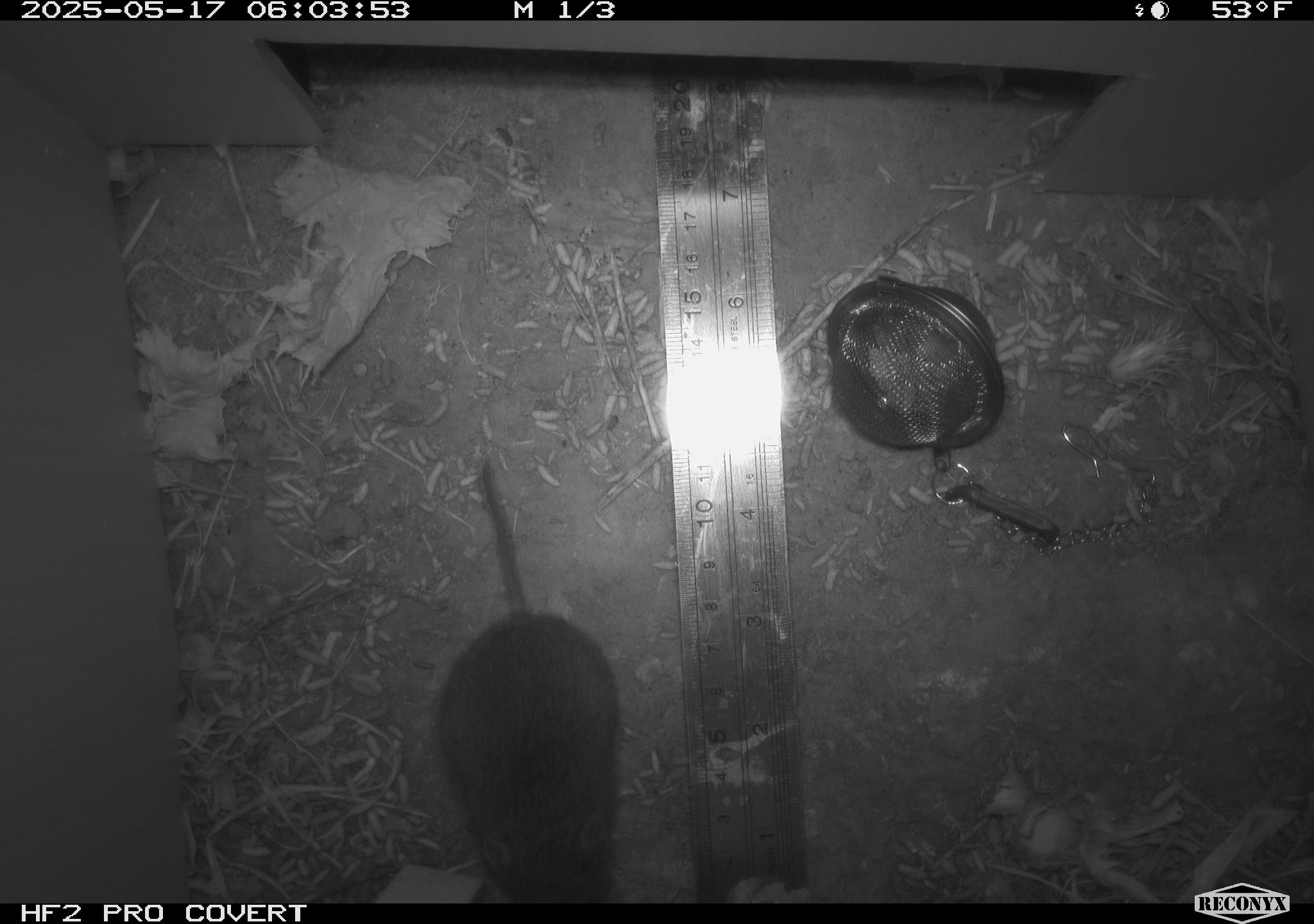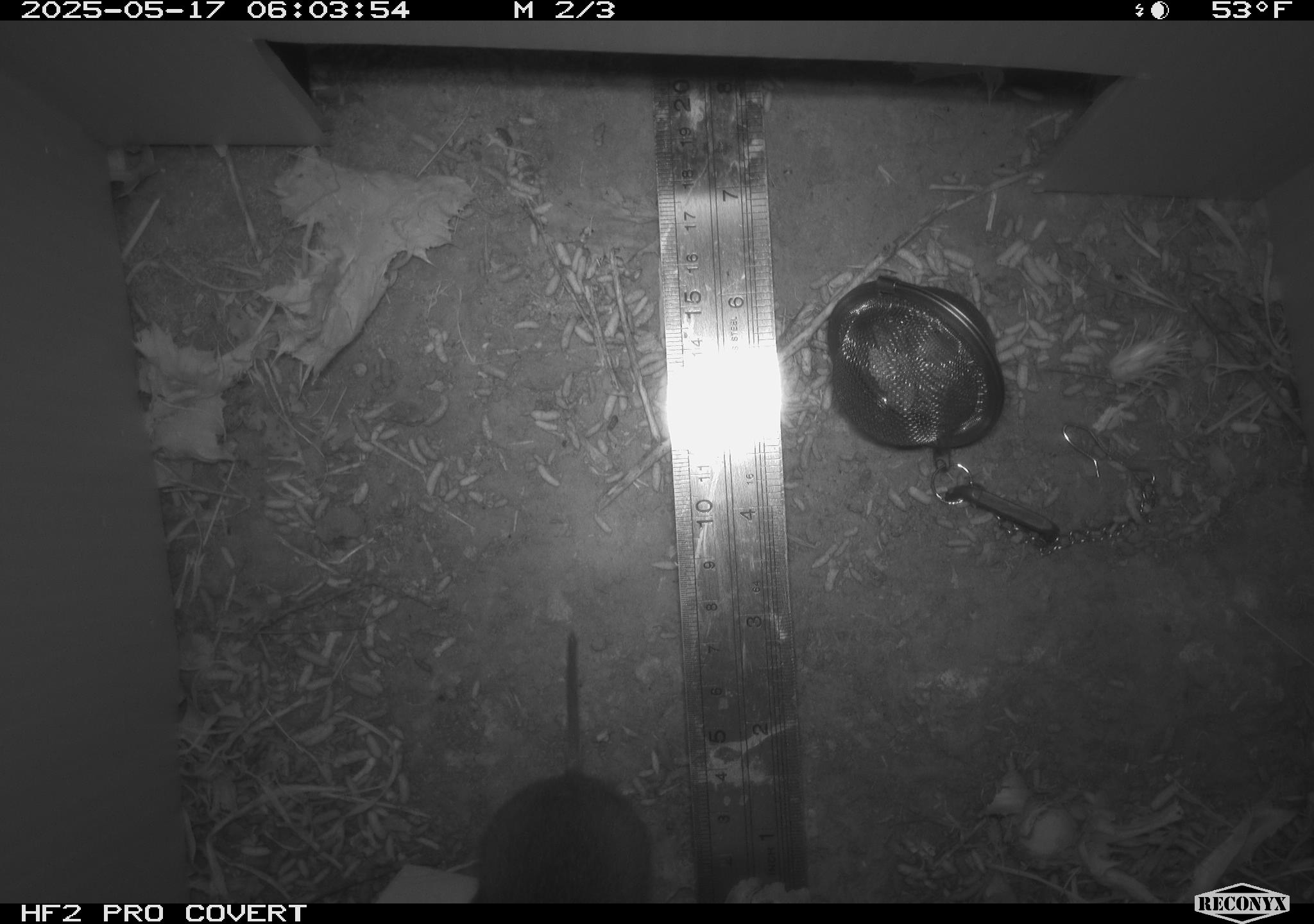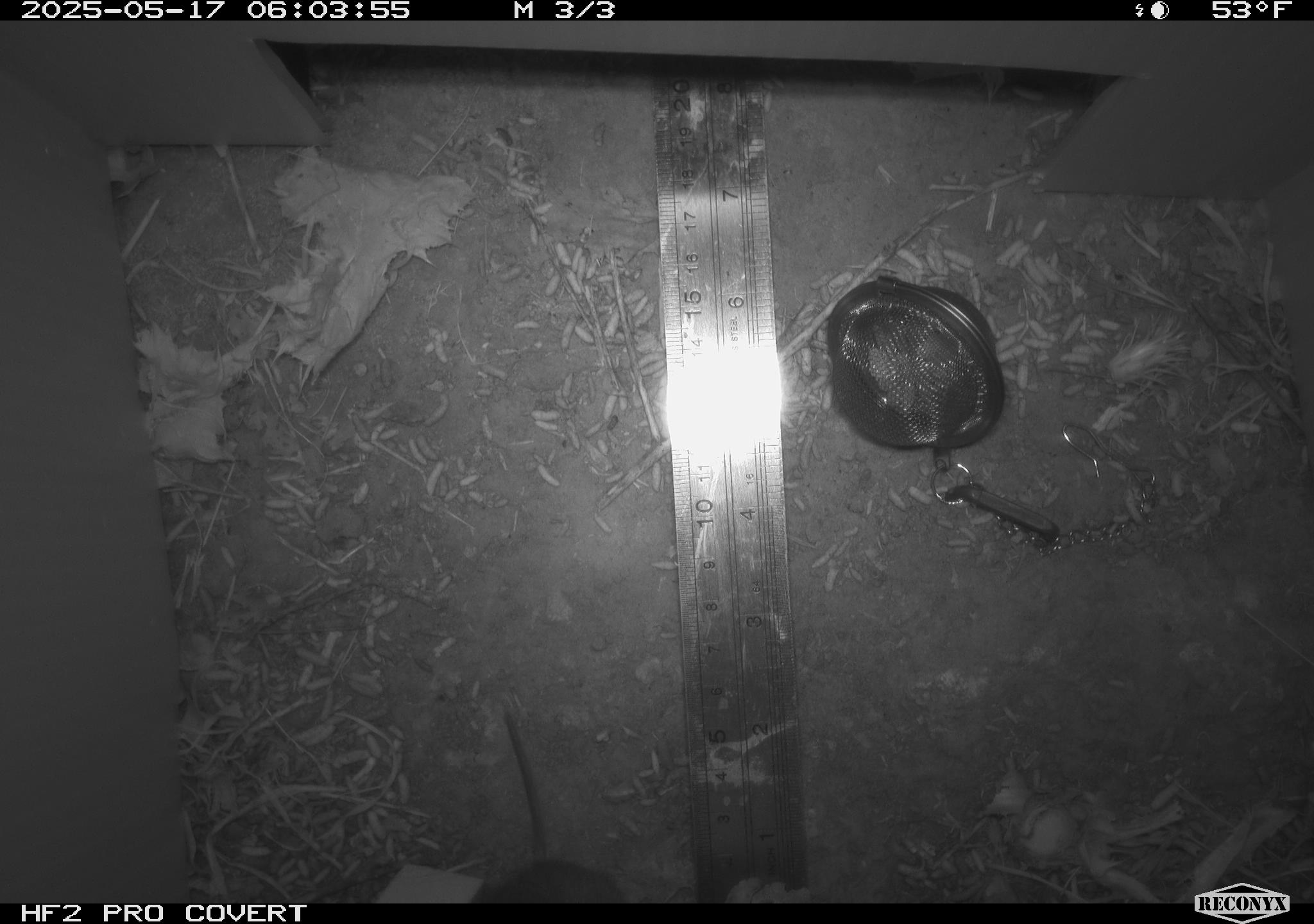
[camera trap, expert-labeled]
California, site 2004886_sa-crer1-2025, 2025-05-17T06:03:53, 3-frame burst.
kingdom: Animalia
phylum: Chordata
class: Mammalia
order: Rodentia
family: Cricetidae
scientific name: Arvicolinae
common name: voles, lemmings, and muskrats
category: arvicolinae subfamily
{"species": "arvicolinae subfamily (voles, lemmings, and muskrats) (Arvicolinae)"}